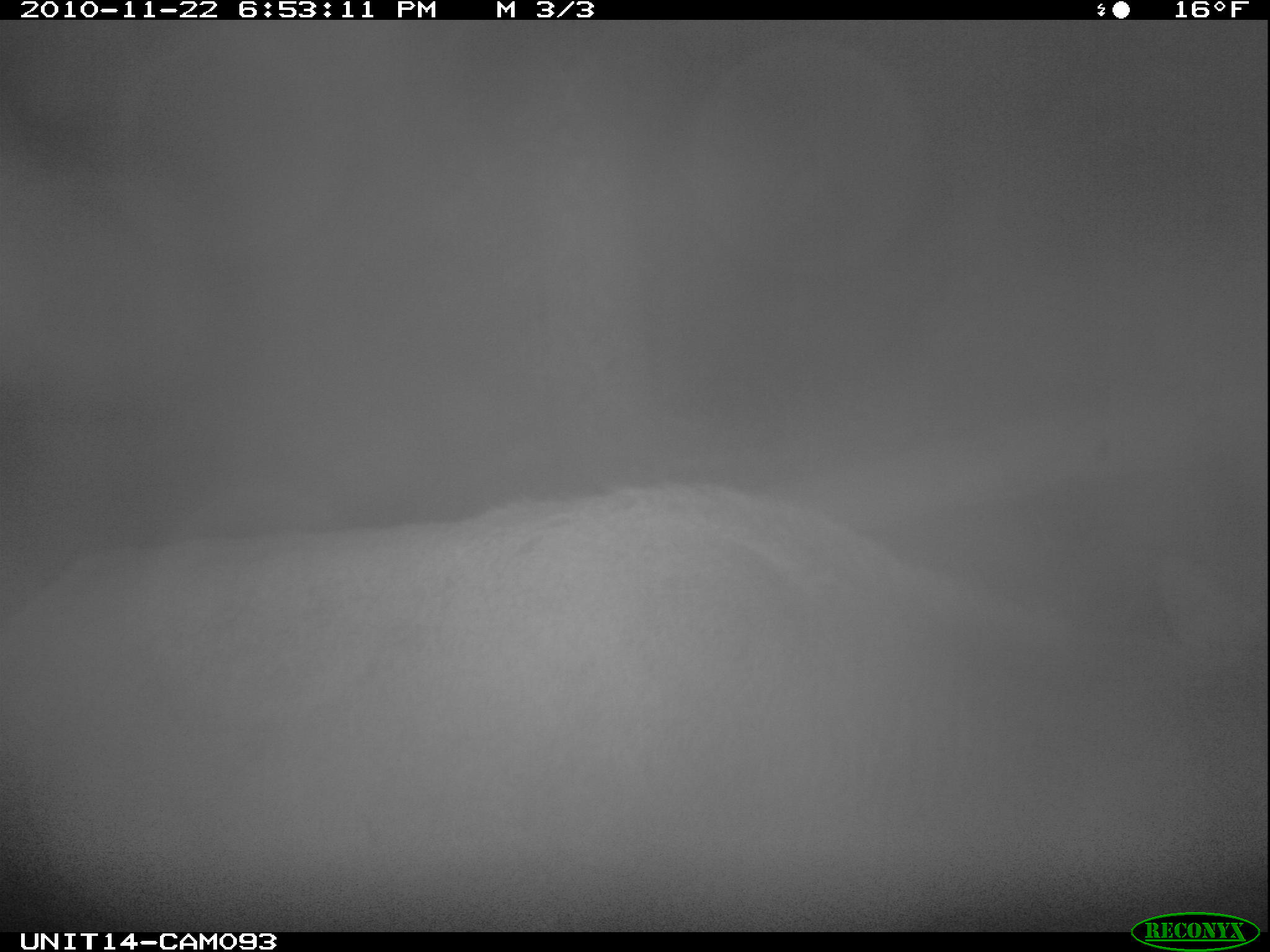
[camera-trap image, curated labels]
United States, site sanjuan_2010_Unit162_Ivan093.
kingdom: Animalia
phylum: Chordata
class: Mammalia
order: Artiodactyla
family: Cervidae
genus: Cervus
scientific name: Cervus elaphus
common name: red deer